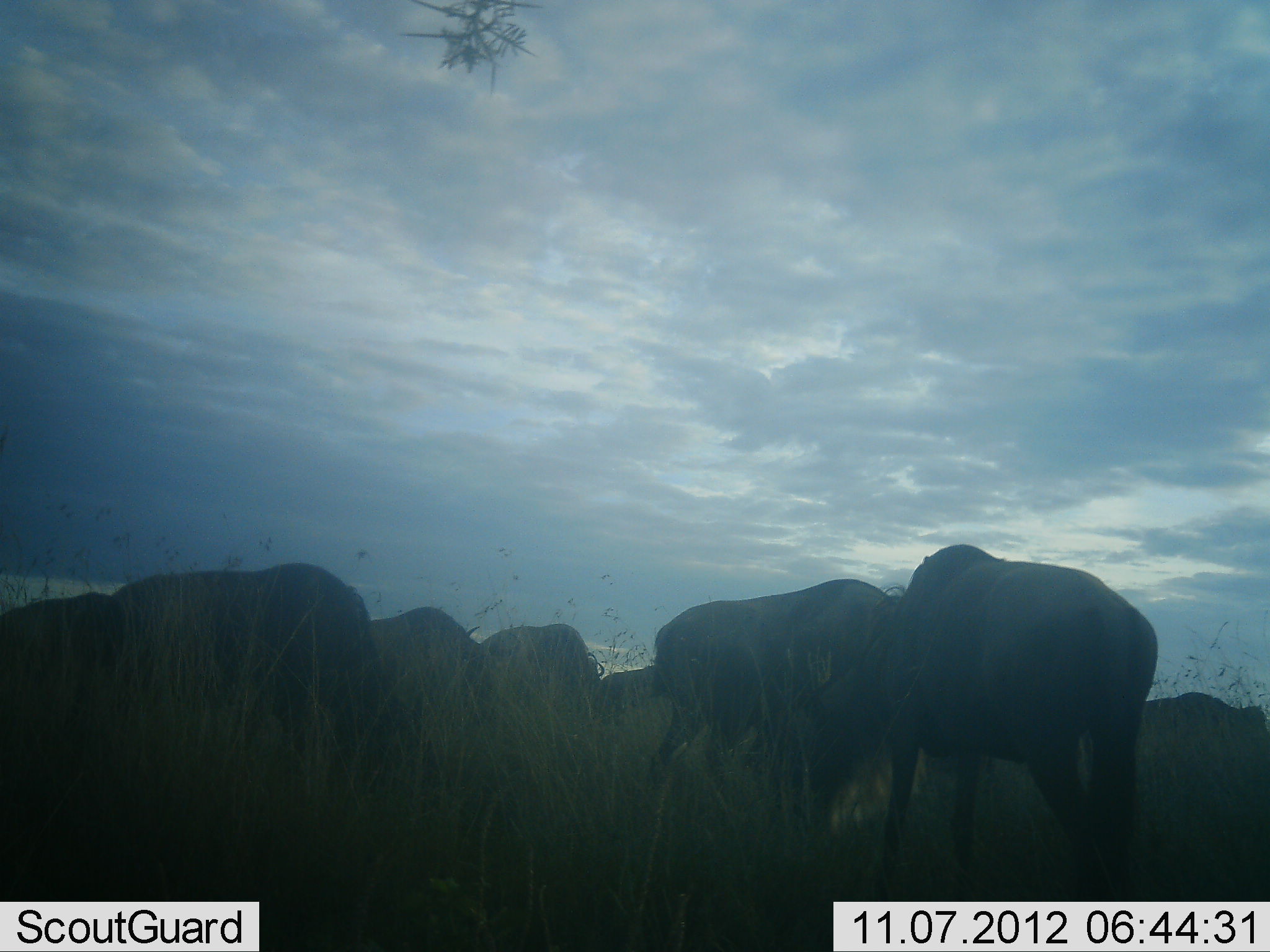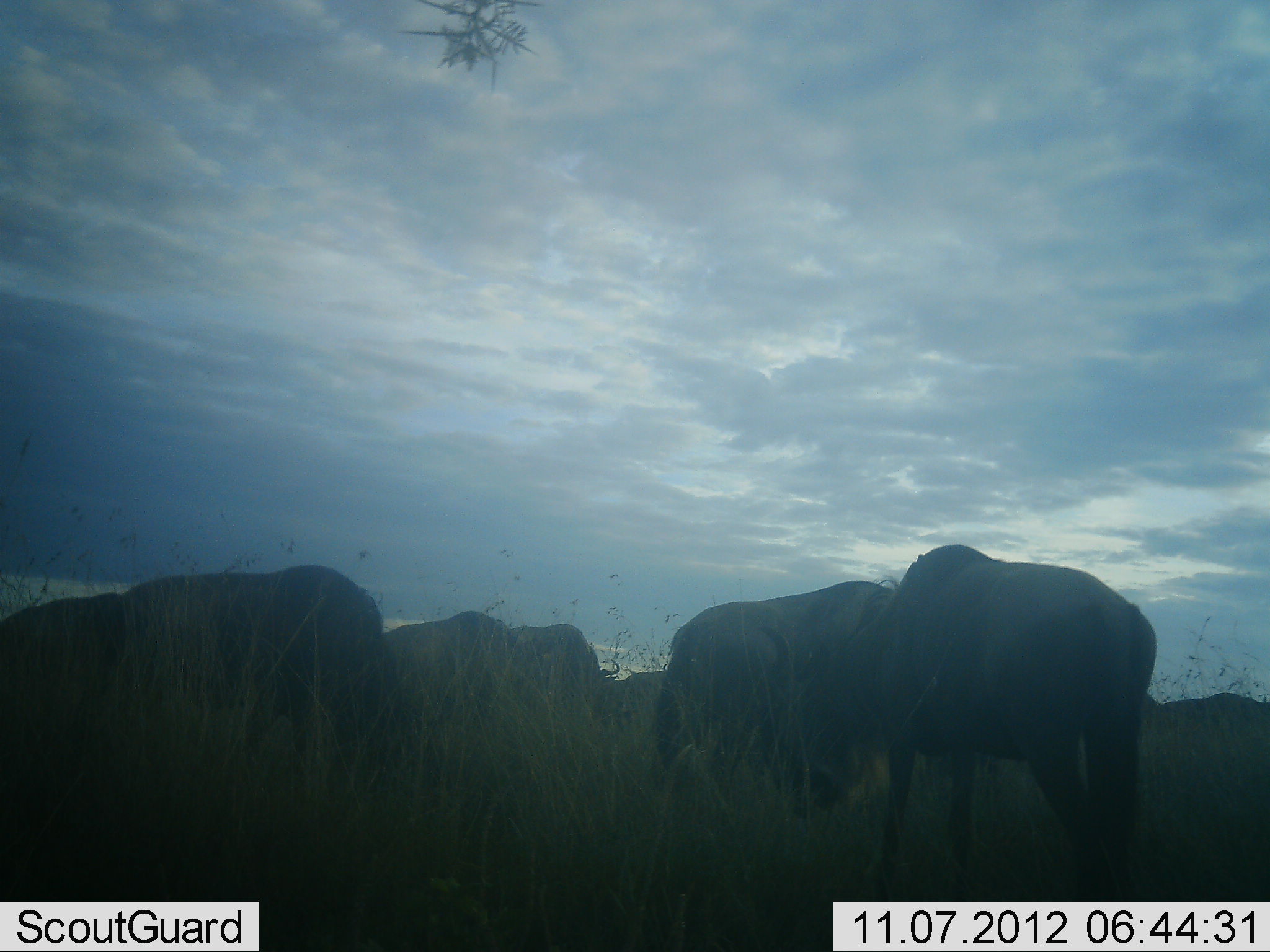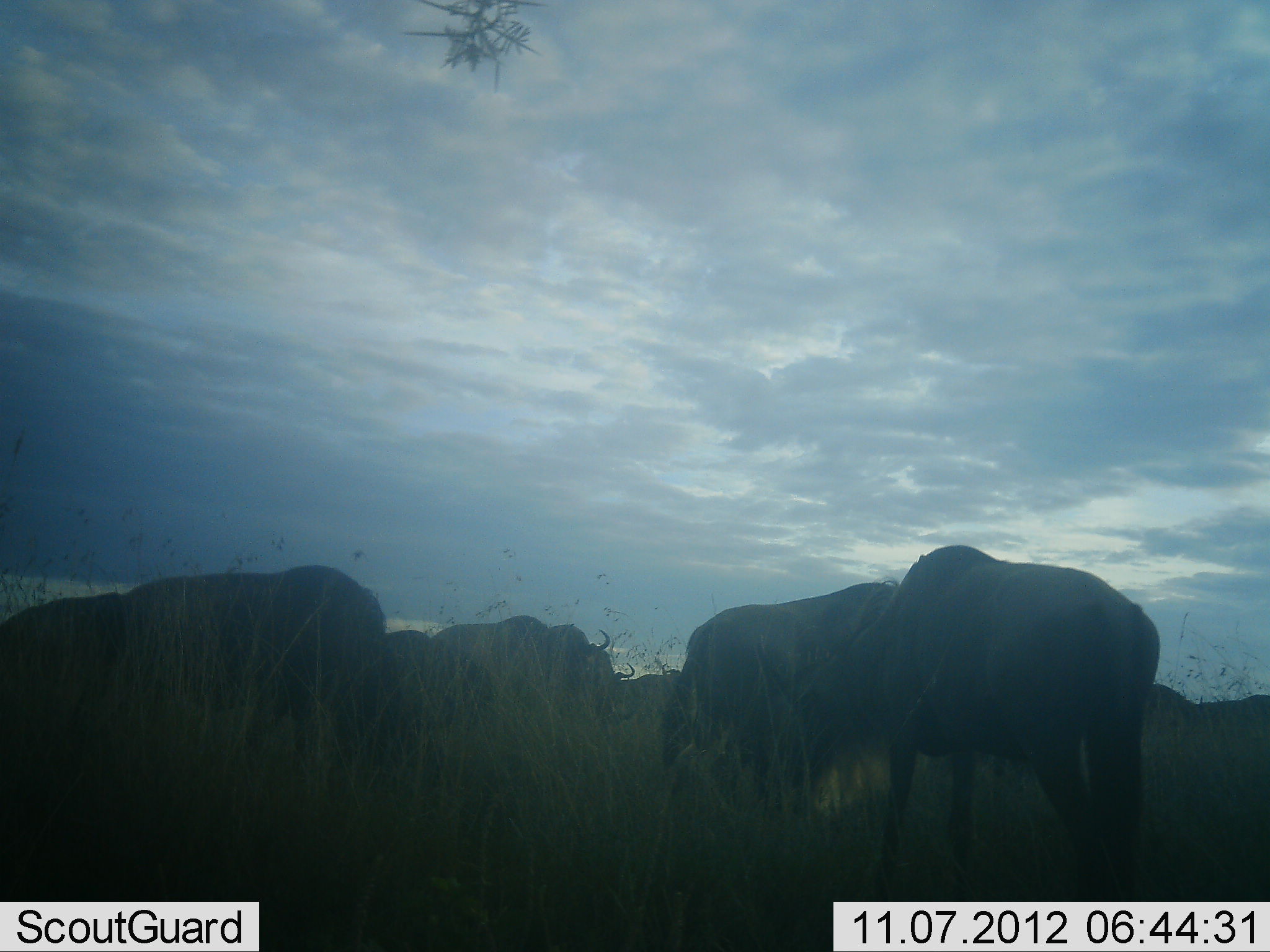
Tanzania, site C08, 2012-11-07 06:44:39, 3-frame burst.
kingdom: Animalia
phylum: Chordata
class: Mammalia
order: Artiodactyla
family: Bovidae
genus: Connochaetes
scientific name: Connochaetes taurinus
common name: blue wildebeest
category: wildebeest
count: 7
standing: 30%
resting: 10%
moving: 20%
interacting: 0%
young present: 0%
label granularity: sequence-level